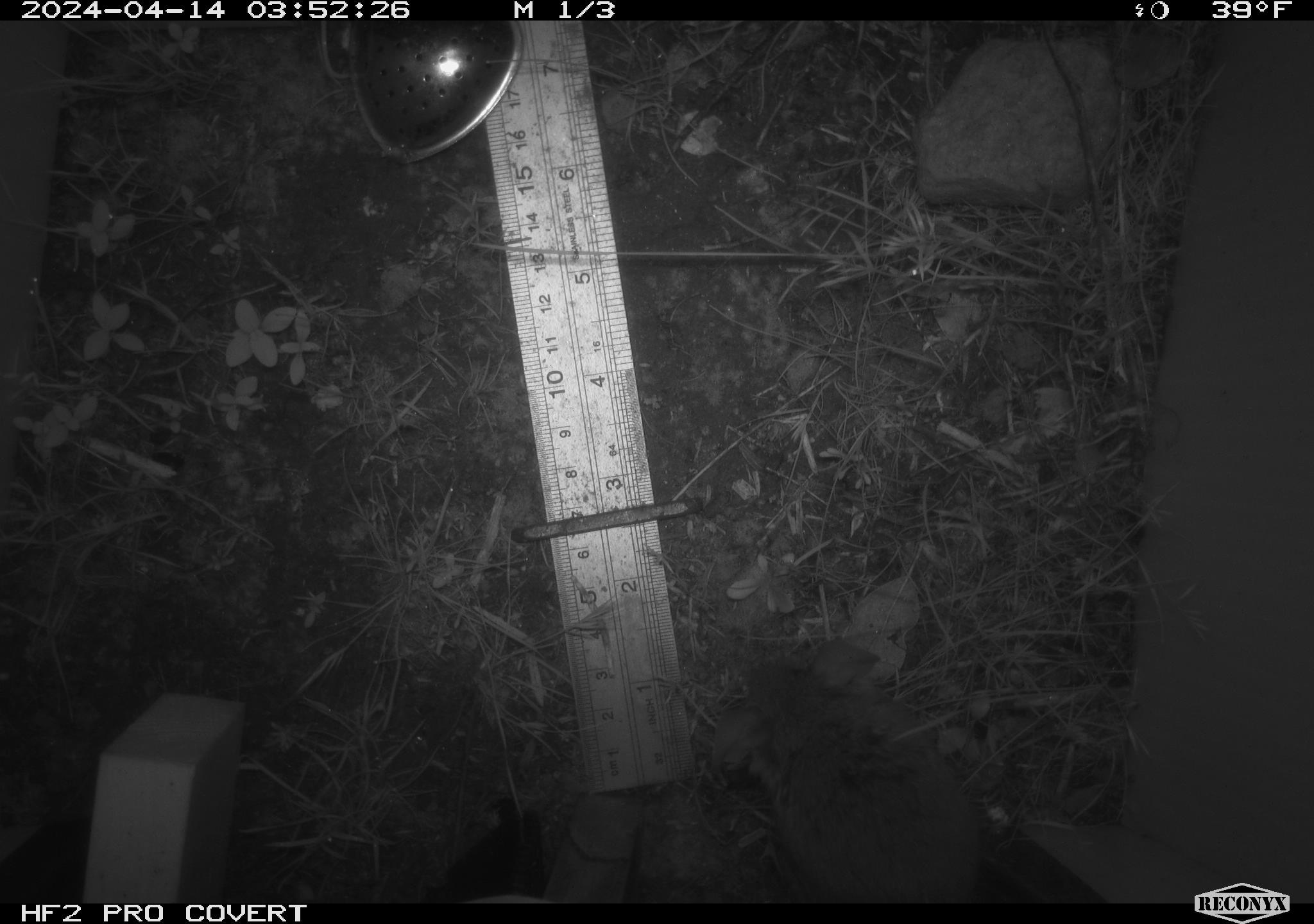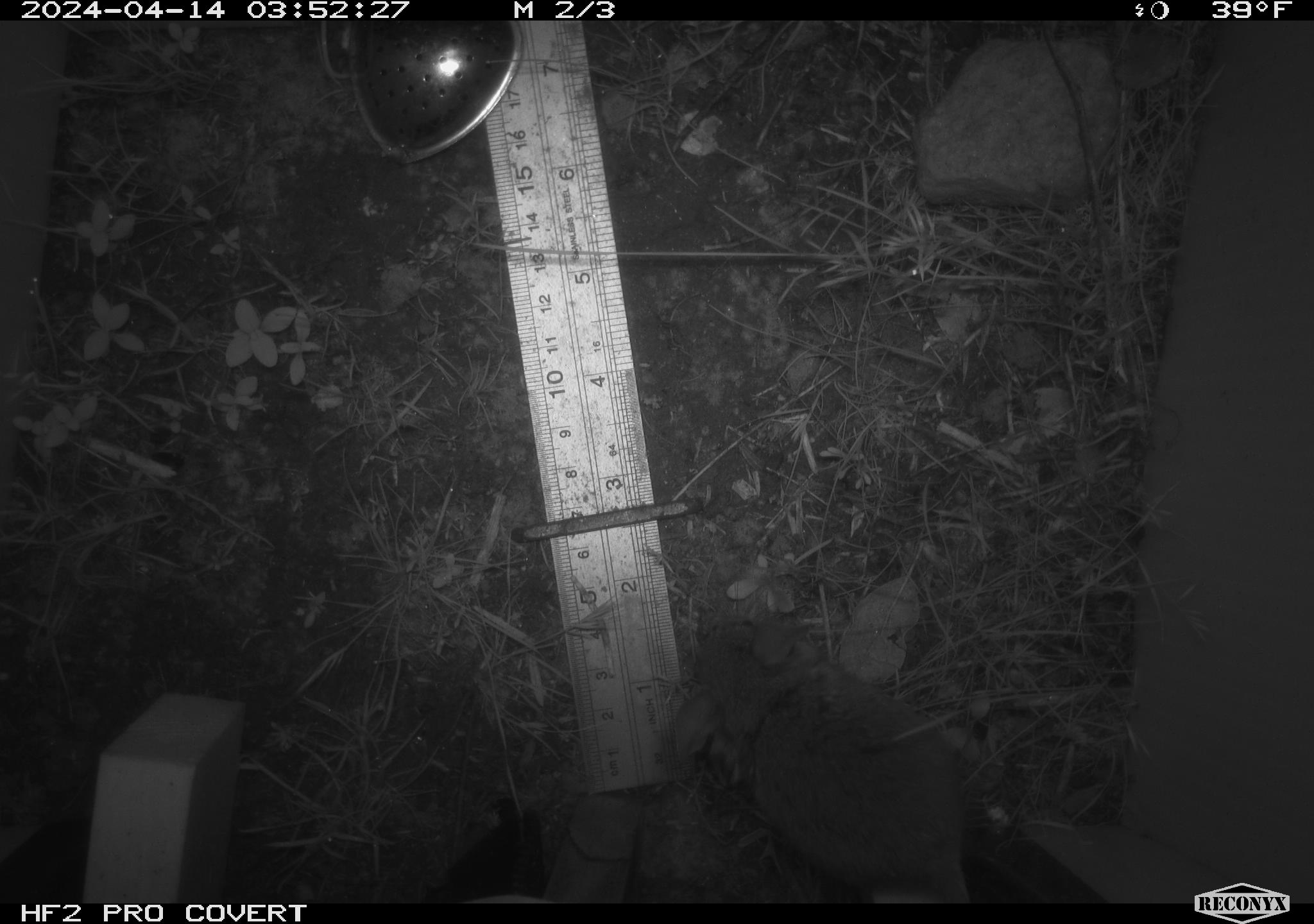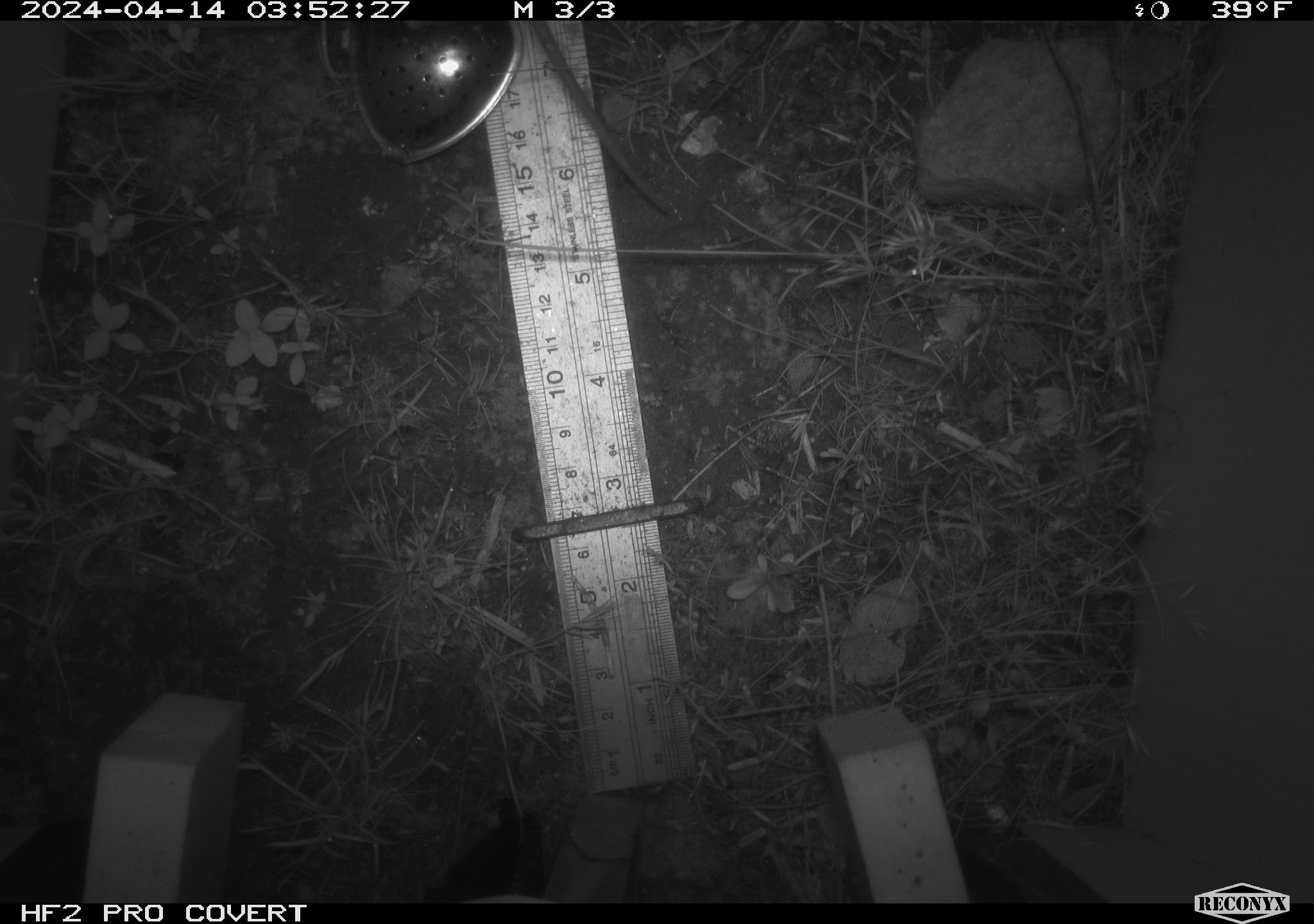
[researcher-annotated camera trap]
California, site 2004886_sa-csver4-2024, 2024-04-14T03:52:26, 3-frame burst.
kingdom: Animalia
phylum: Chordata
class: Mammalia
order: Rodentia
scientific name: Rodentia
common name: mouse species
Mouse species (Rodentia).